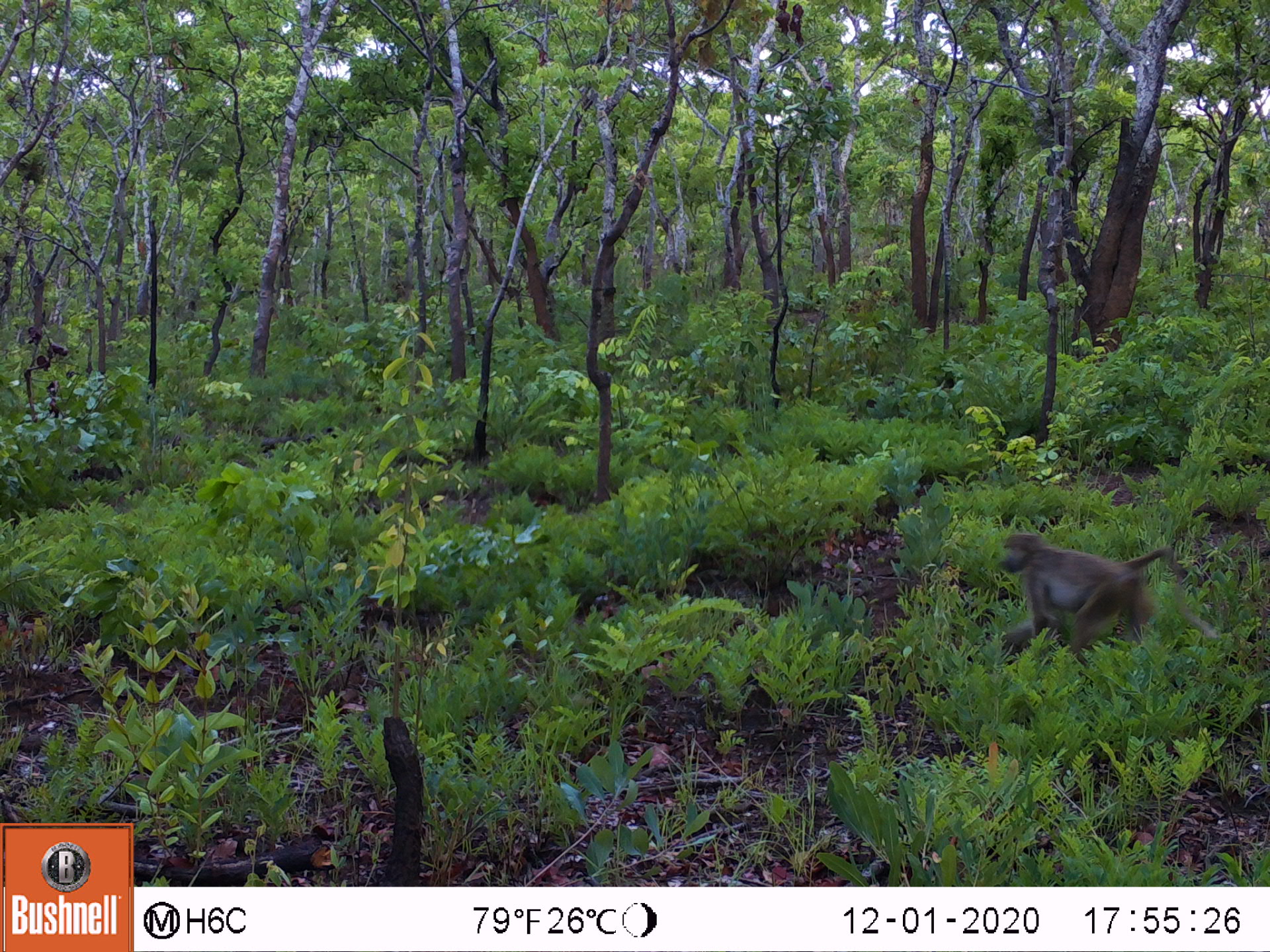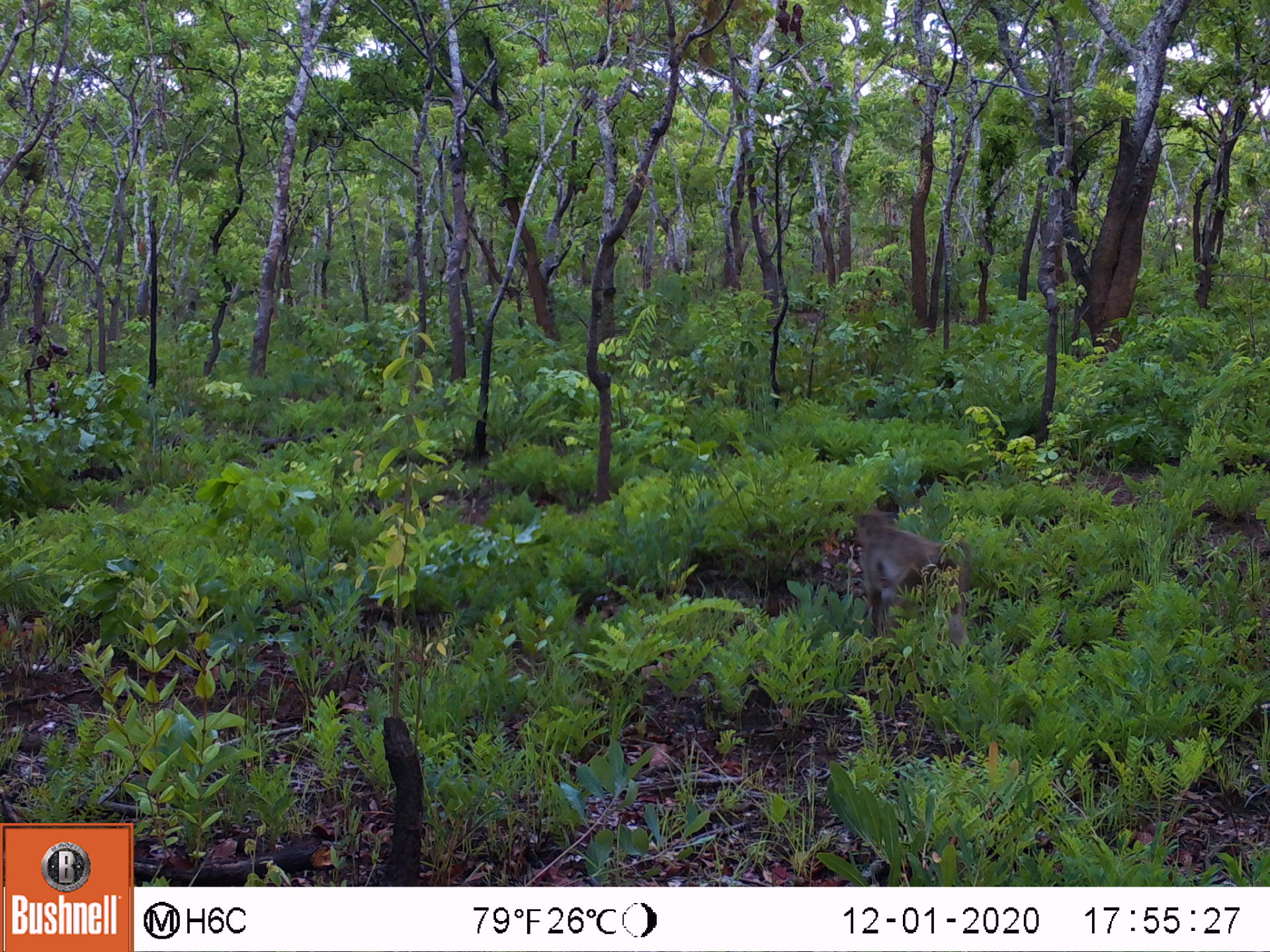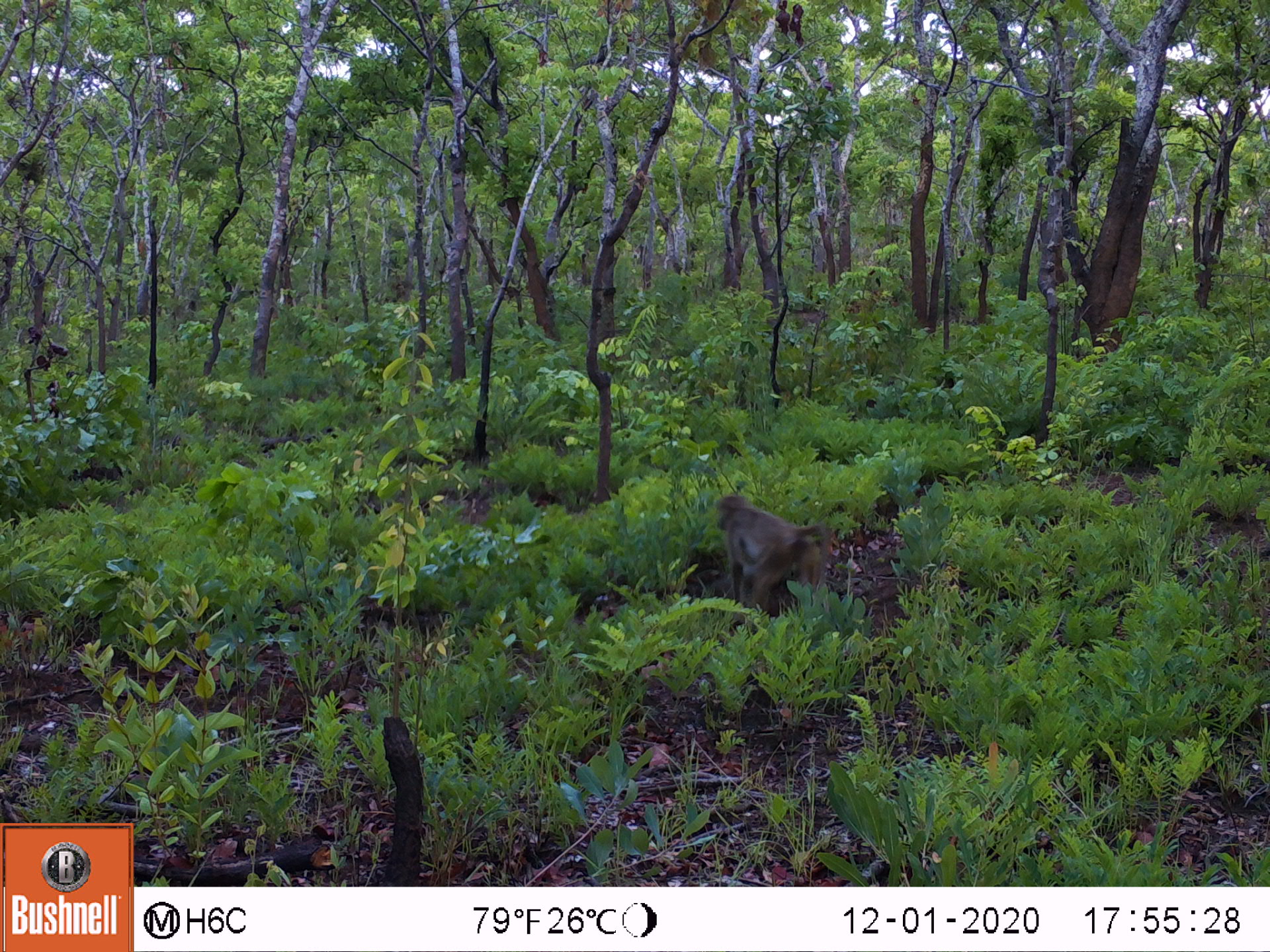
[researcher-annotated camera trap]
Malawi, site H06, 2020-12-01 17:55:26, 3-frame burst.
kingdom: Animalia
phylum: Chordata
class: Mammalia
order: Primates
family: Cercopithecidae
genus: Papio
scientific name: Papio cynocephalus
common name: yellow baboon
Yellow baboon (Papio cynocephalus), count 1.